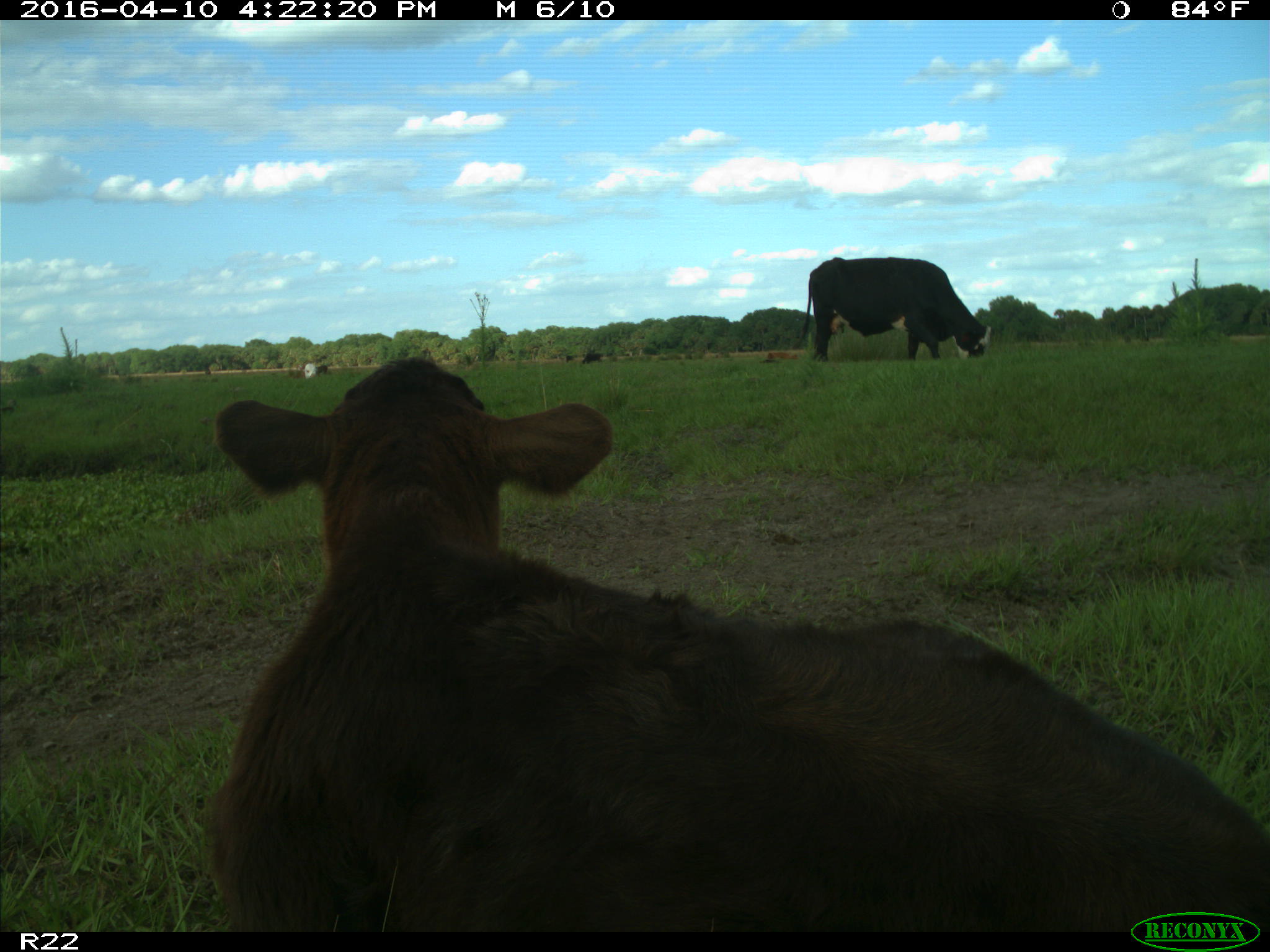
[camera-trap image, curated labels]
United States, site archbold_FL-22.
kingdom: Animalia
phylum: Chordata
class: Mammalia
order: Artiodactyla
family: Bovidae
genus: Bos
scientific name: Bos taurus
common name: domestic cow